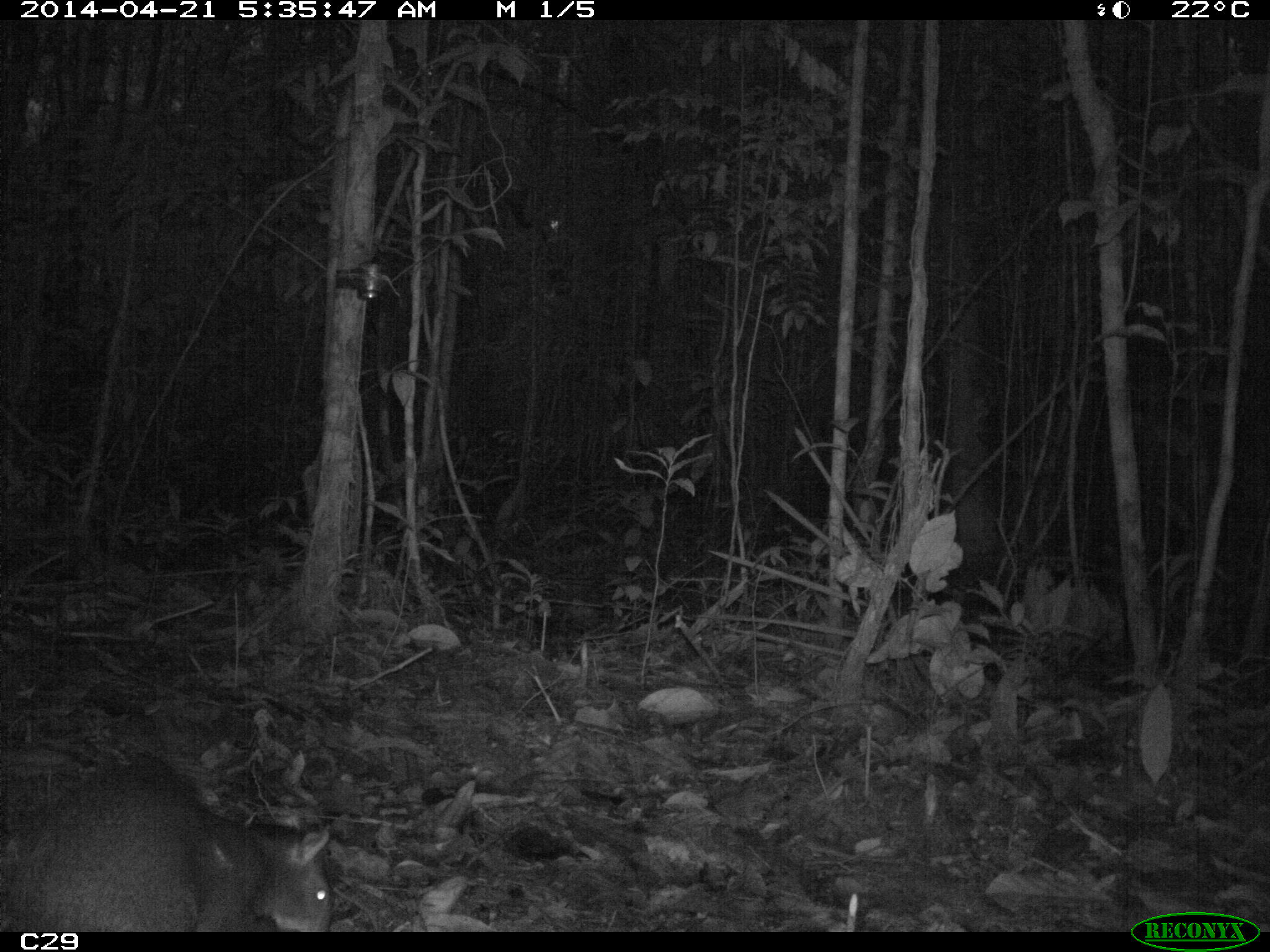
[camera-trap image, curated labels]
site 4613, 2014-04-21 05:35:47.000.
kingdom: Animalia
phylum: Chordata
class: Mammalia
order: Rodentia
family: Dasyproctidae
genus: Dasyprocta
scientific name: Dasyprocta leporina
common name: red-rumped agouti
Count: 1.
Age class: adult.